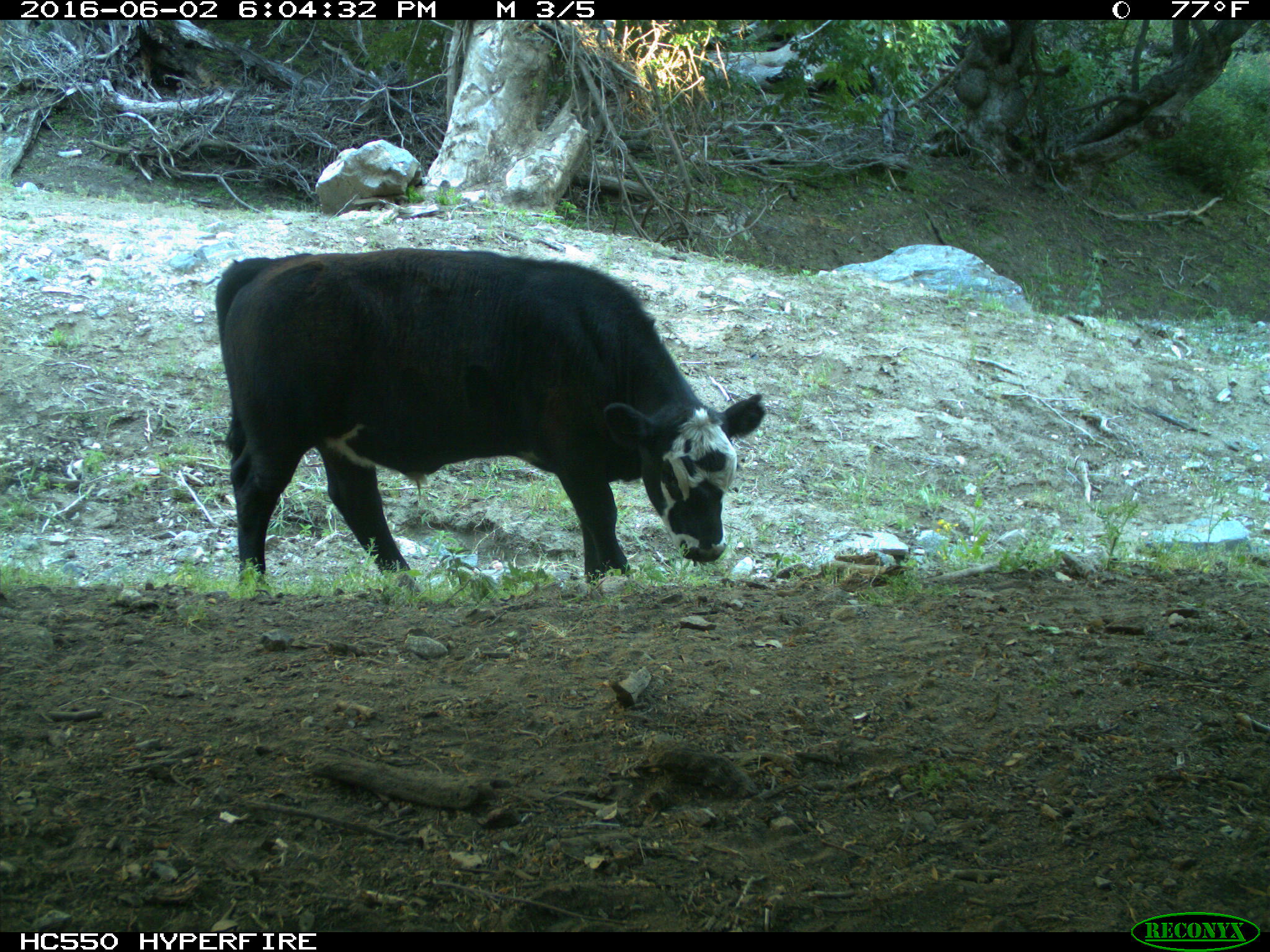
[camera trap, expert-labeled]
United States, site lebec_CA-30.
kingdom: Animalia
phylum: Chordata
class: Mammalia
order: Artiodactyla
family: Bovidae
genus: Bos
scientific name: Bos taurus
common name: domestic cow